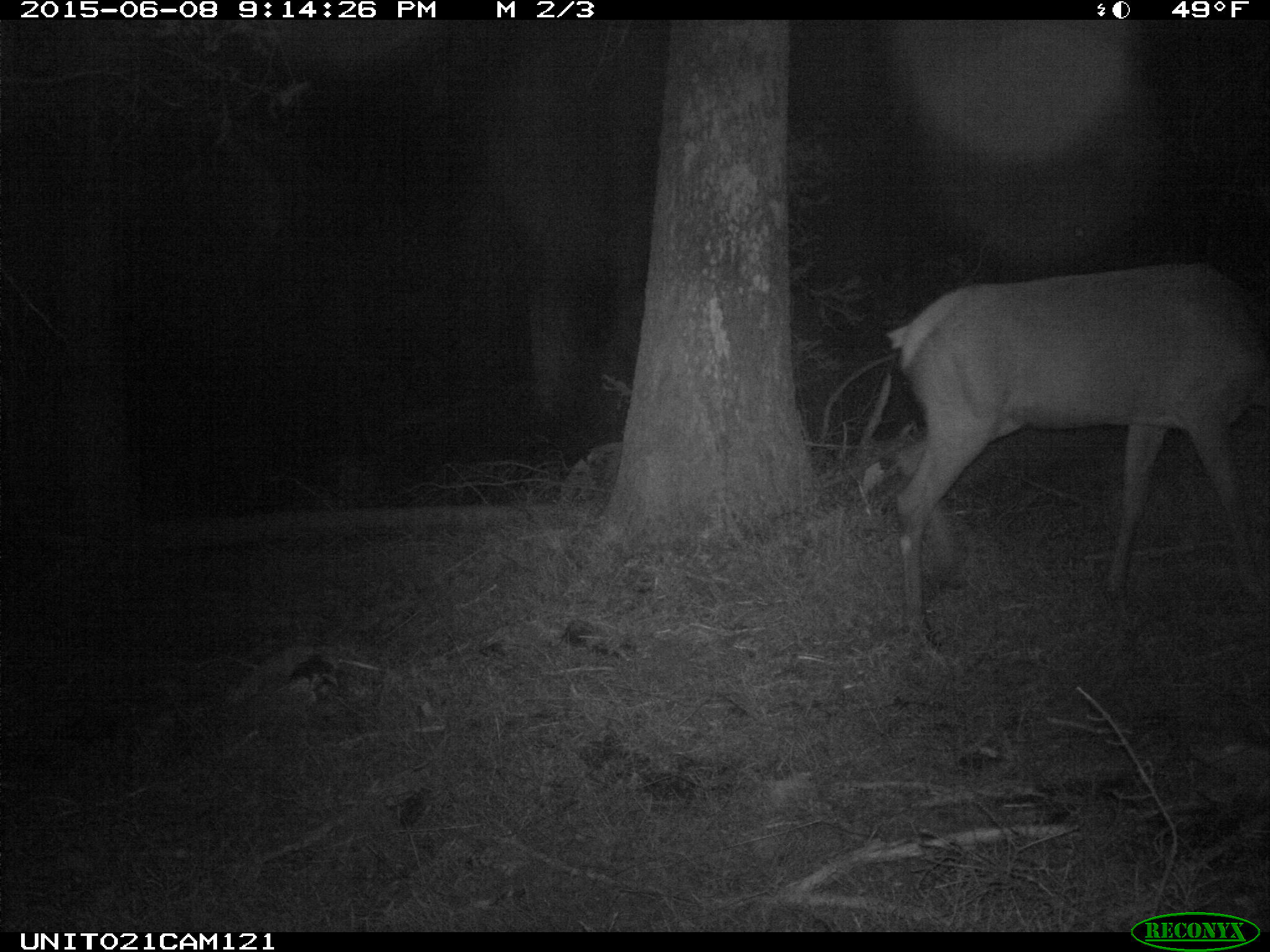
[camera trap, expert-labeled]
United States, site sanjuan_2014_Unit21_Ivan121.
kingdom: Animalia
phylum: Chordata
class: Mammalia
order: Artiodactyla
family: Cervidae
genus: Cervus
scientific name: Cervus elaphus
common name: red deer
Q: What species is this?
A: Cervus elaphus (red deer).